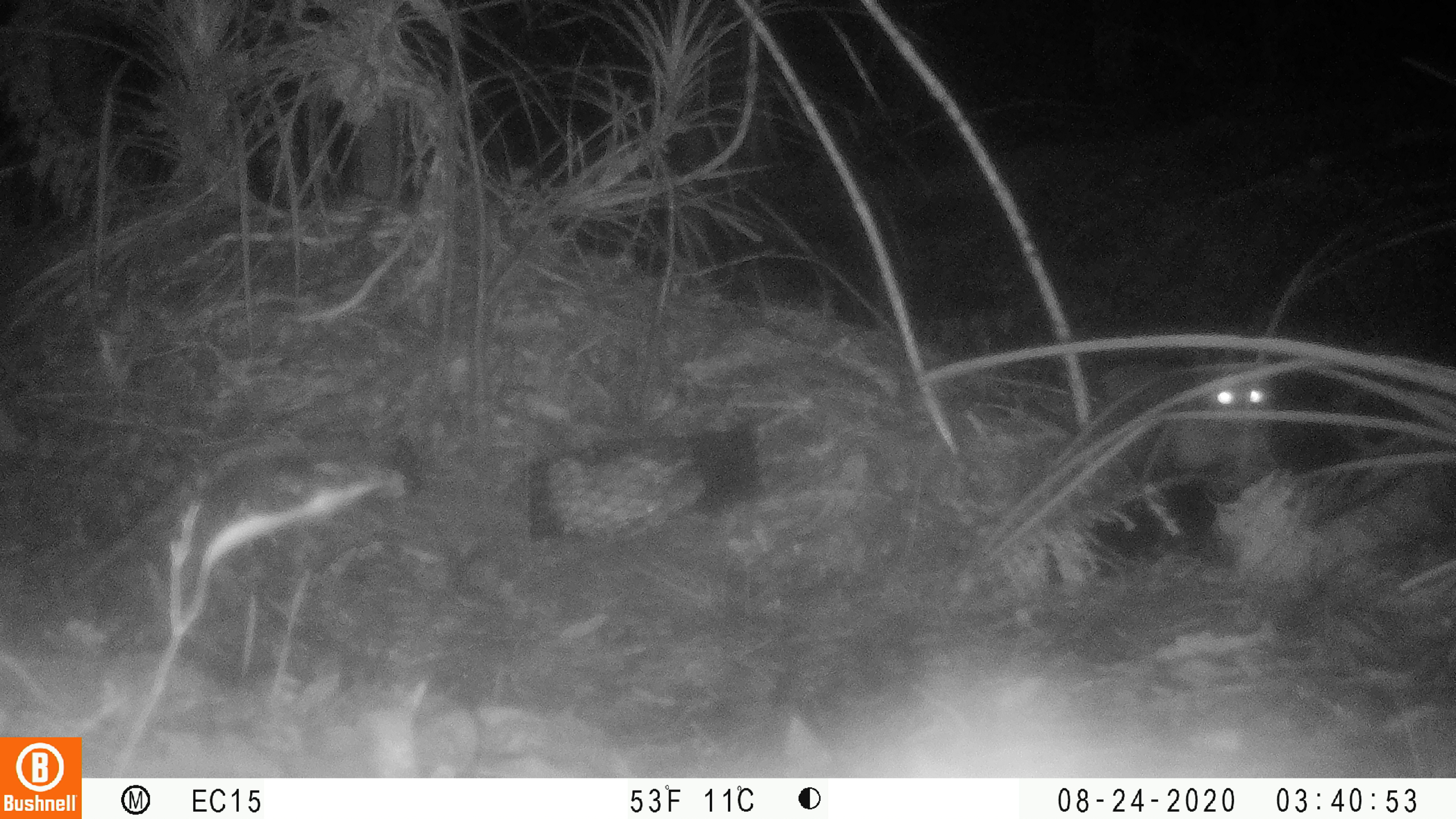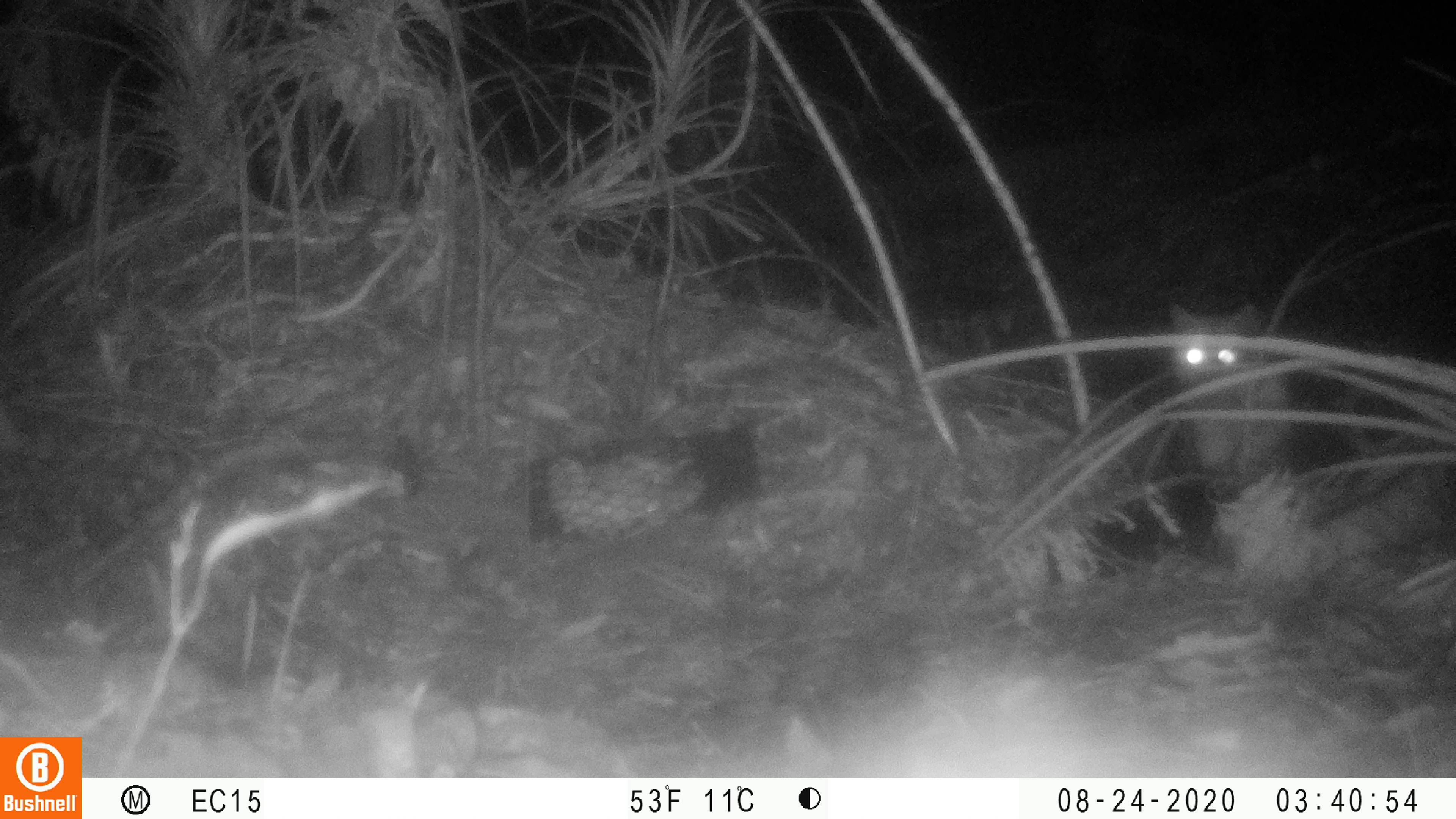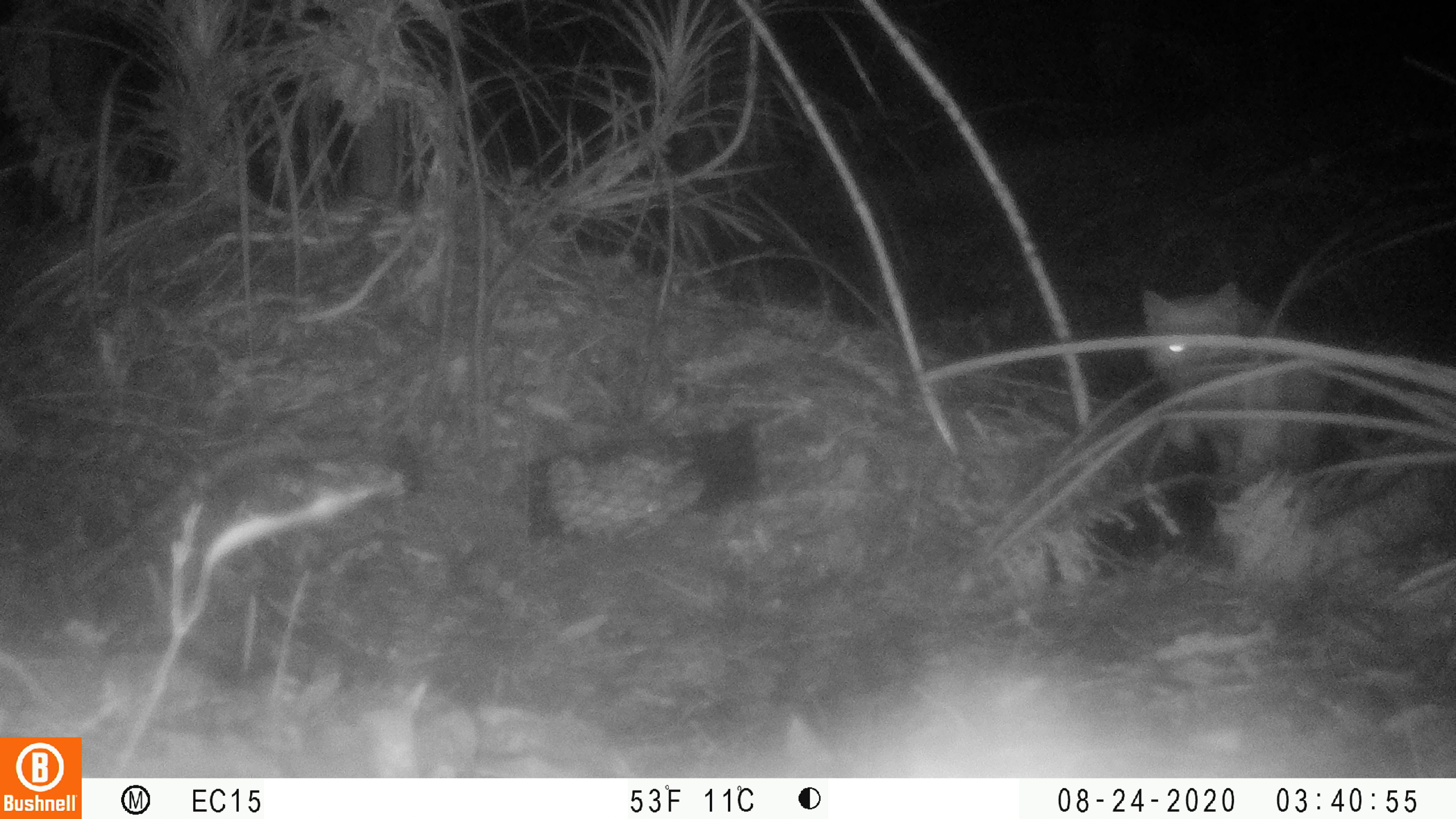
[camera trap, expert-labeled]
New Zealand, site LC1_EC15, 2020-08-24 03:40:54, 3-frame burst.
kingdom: Animalia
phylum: Chordata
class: Mammalia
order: Carnivora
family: Felidae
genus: Felis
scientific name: Felis catus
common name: domestic cat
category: cat